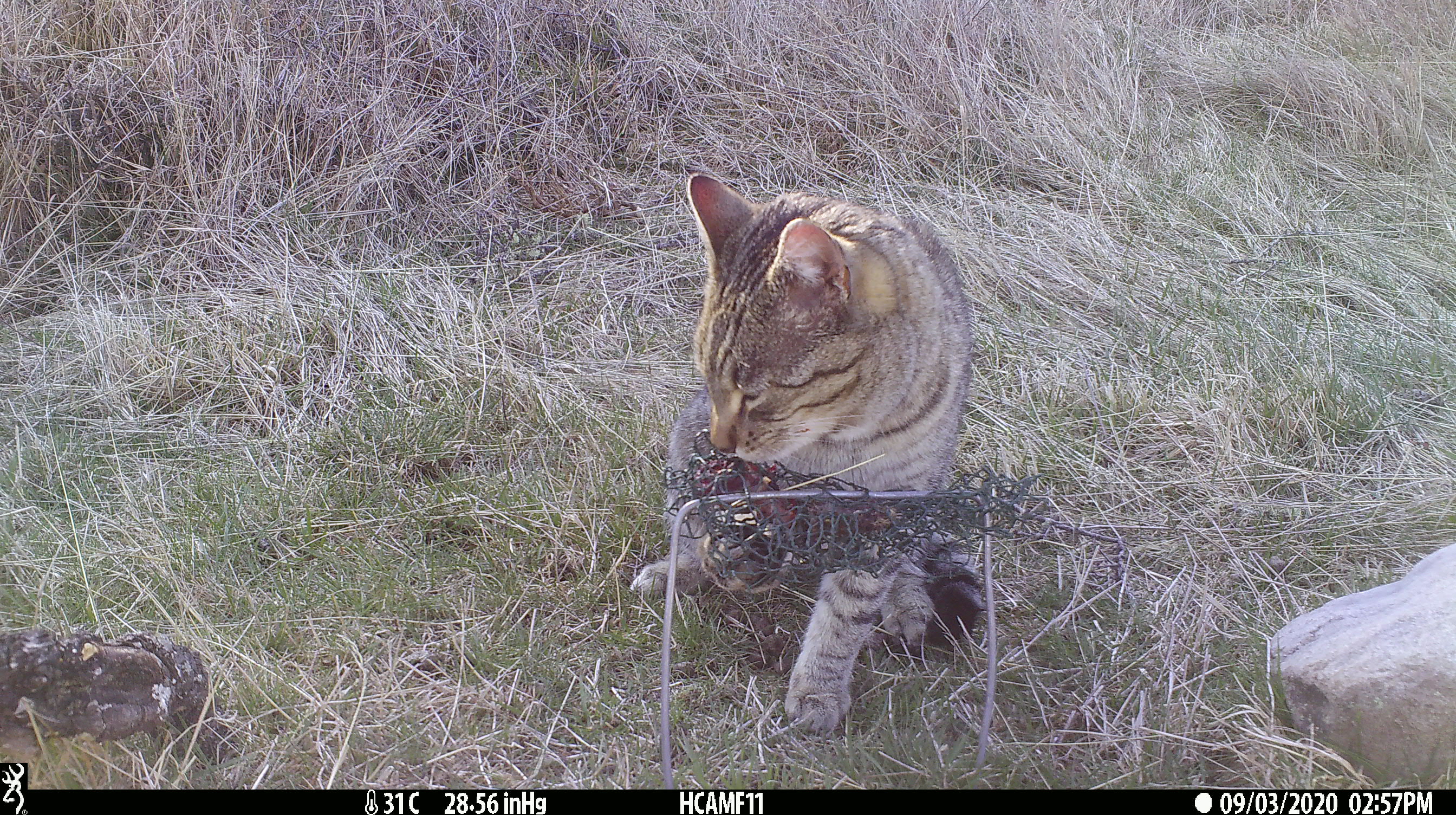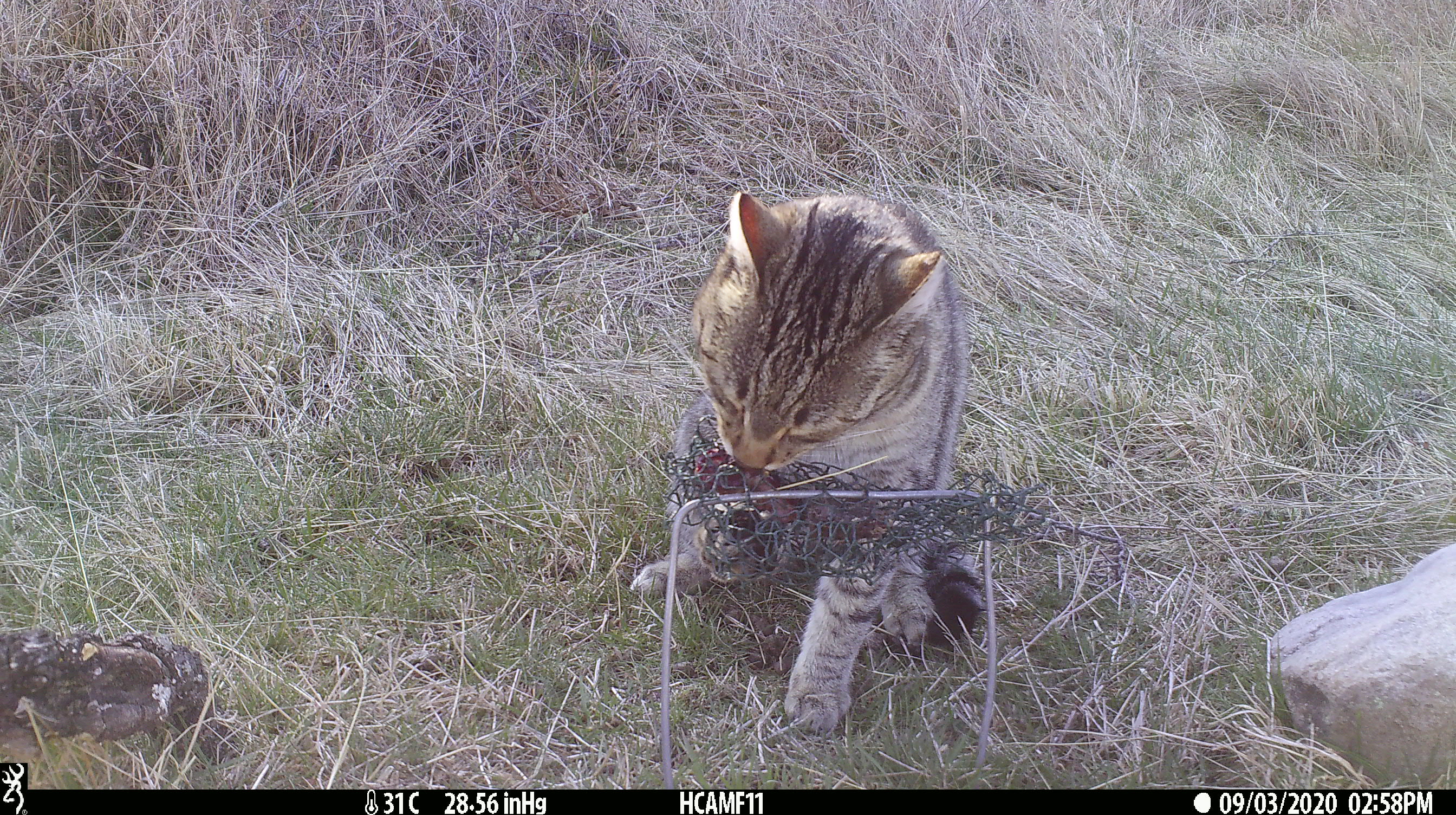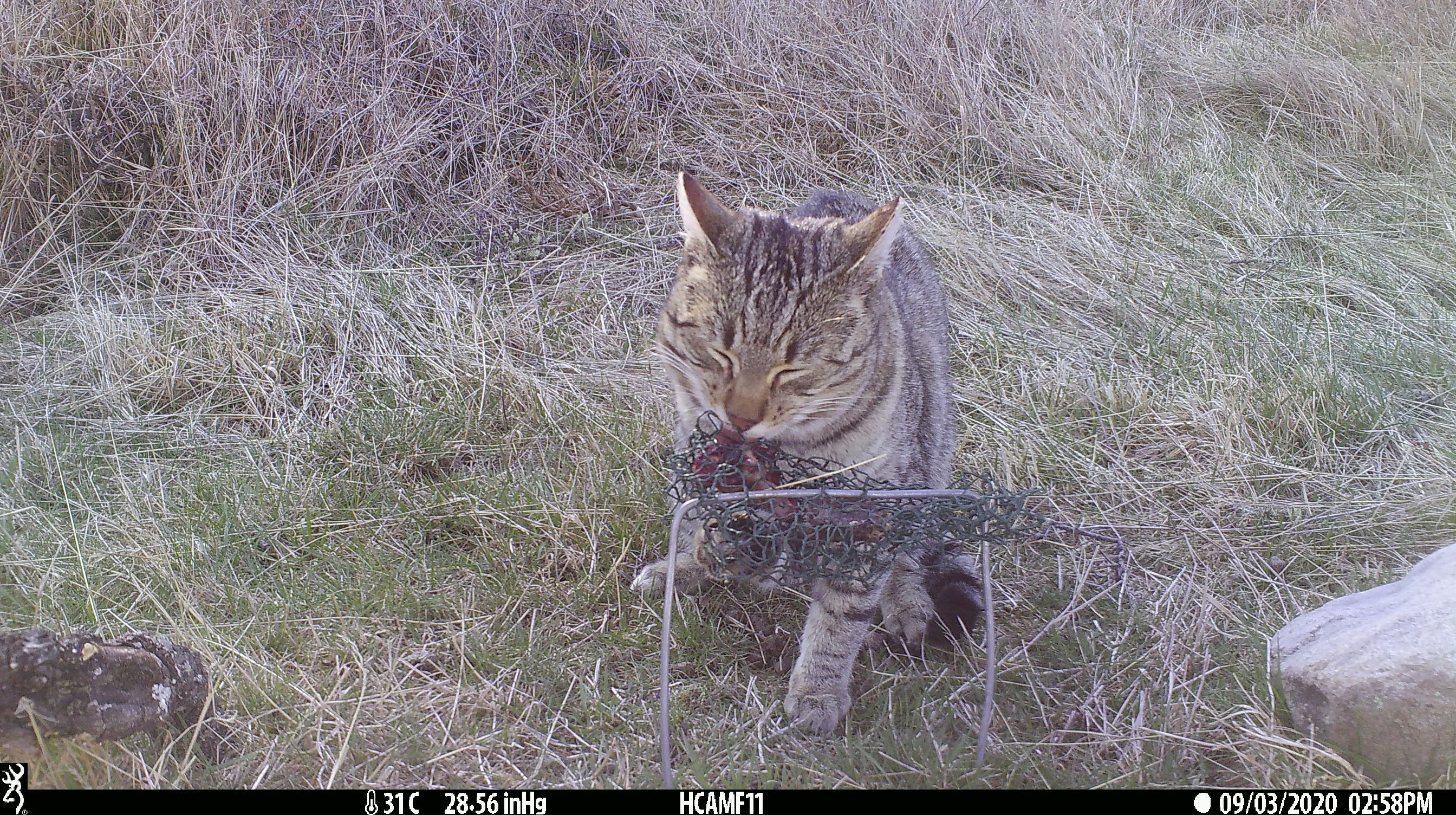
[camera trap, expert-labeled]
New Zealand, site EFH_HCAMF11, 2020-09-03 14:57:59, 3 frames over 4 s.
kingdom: Animalia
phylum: Chordata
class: Mammalia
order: Carnivora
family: Felidae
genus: Felis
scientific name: Felis catus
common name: domestic cat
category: cat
Cat (domestic cat) (Felis catus).